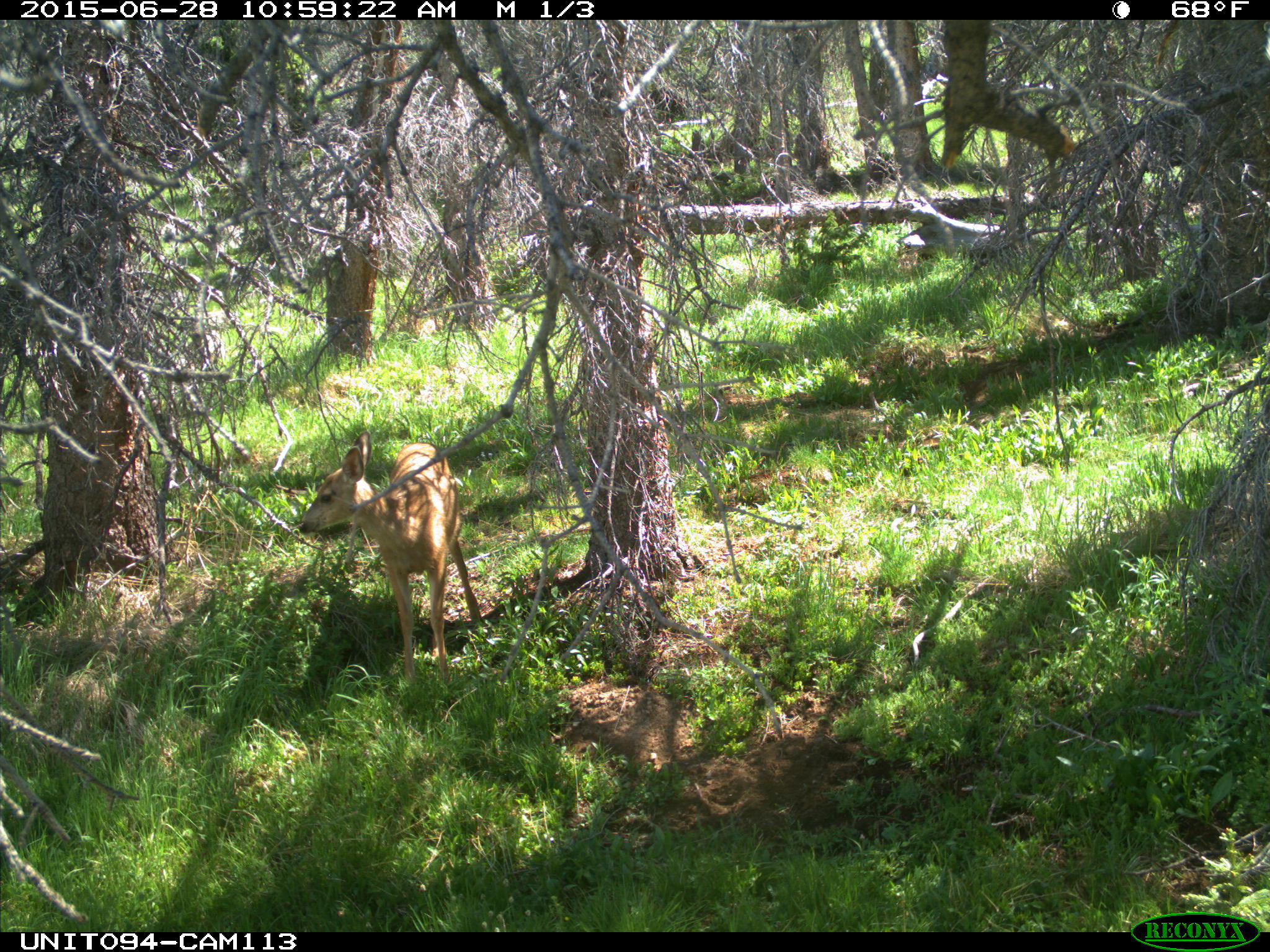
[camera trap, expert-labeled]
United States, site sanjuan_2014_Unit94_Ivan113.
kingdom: Animalia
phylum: Chordata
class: Mammalia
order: Artiodactyla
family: Cervidae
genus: Odocoileus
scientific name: Odocoileus hemionus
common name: mule deer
Odocoileus hemionus (mule deer).